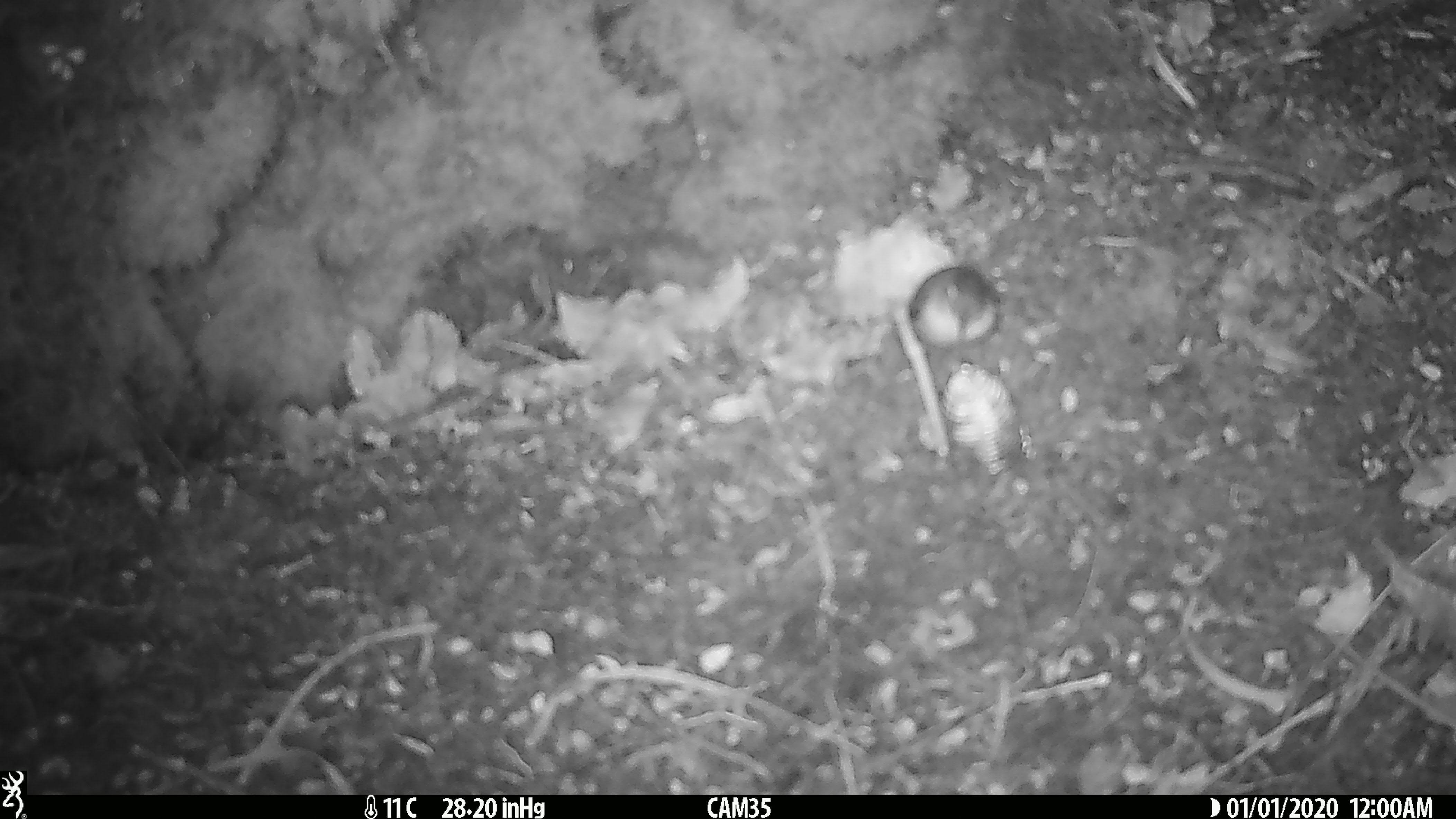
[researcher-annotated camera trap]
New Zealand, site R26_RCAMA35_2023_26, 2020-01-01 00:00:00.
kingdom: Animalia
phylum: Chordata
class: Aves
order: Passeriformes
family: Acanthisittidae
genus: Acanthisitta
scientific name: Acanthisitta chloris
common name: rifleman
Rifleman (Acanthisitta chloris).